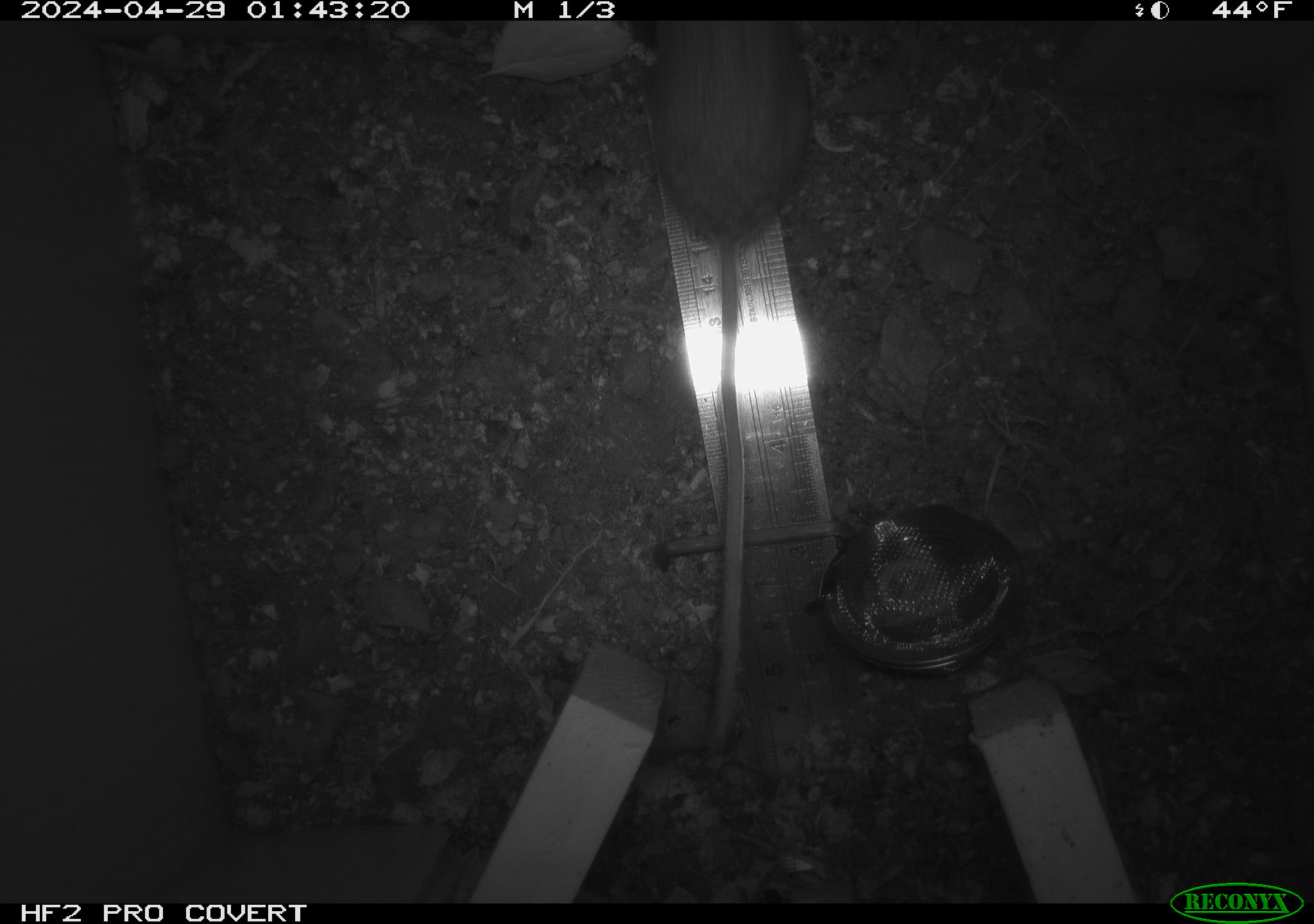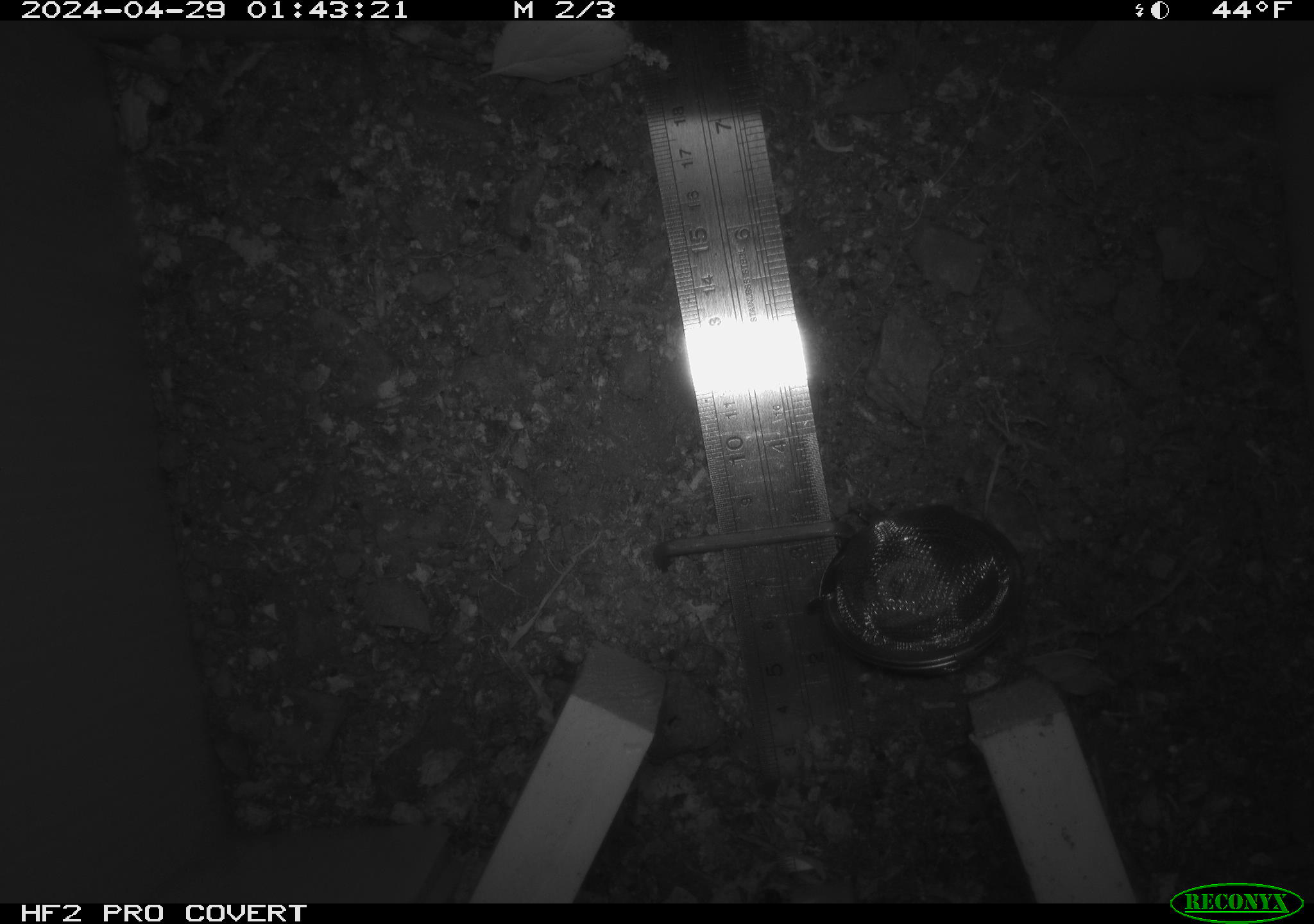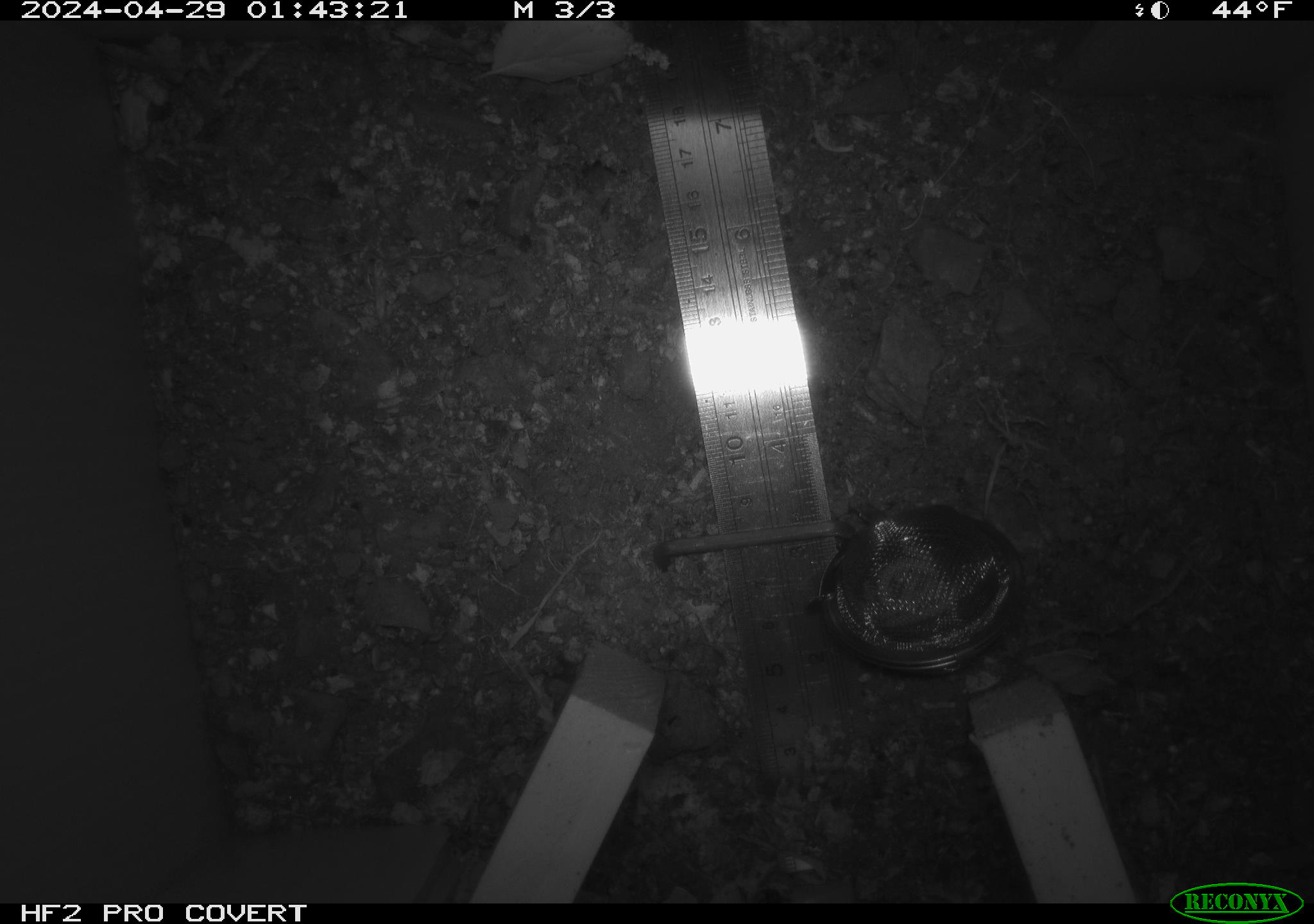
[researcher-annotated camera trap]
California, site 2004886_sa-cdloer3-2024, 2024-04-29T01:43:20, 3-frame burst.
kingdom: Animalia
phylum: Chordata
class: Mammalia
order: Rodentia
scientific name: Rodentia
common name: mouse species